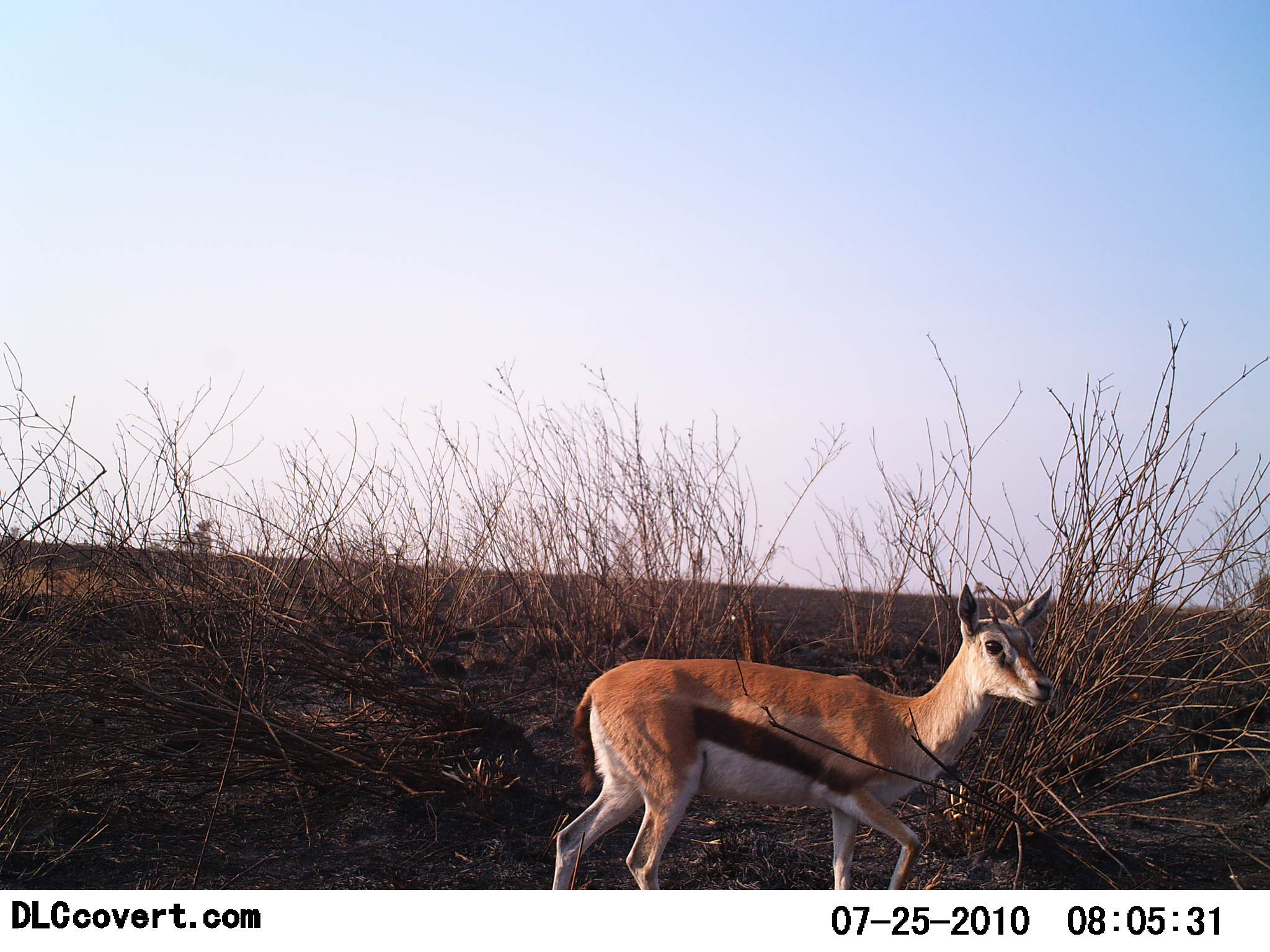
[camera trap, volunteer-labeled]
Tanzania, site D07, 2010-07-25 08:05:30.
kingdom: Animalia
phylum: Chordata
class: Mammalia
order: Artiodactyla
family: Bovidae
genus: Eudorcas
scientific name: Eudorcas thomsonii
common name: thomson's gazelle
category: gazellethomsons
Gazellethomsons (thomson's gazelle) (Eudorcas thomsonii), count 1. Behavior (volunteer vote fractions): standing 32%, resting 0%, moving 73%, interacting 0%. Young present (vote fraction): 5%. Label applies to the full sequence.